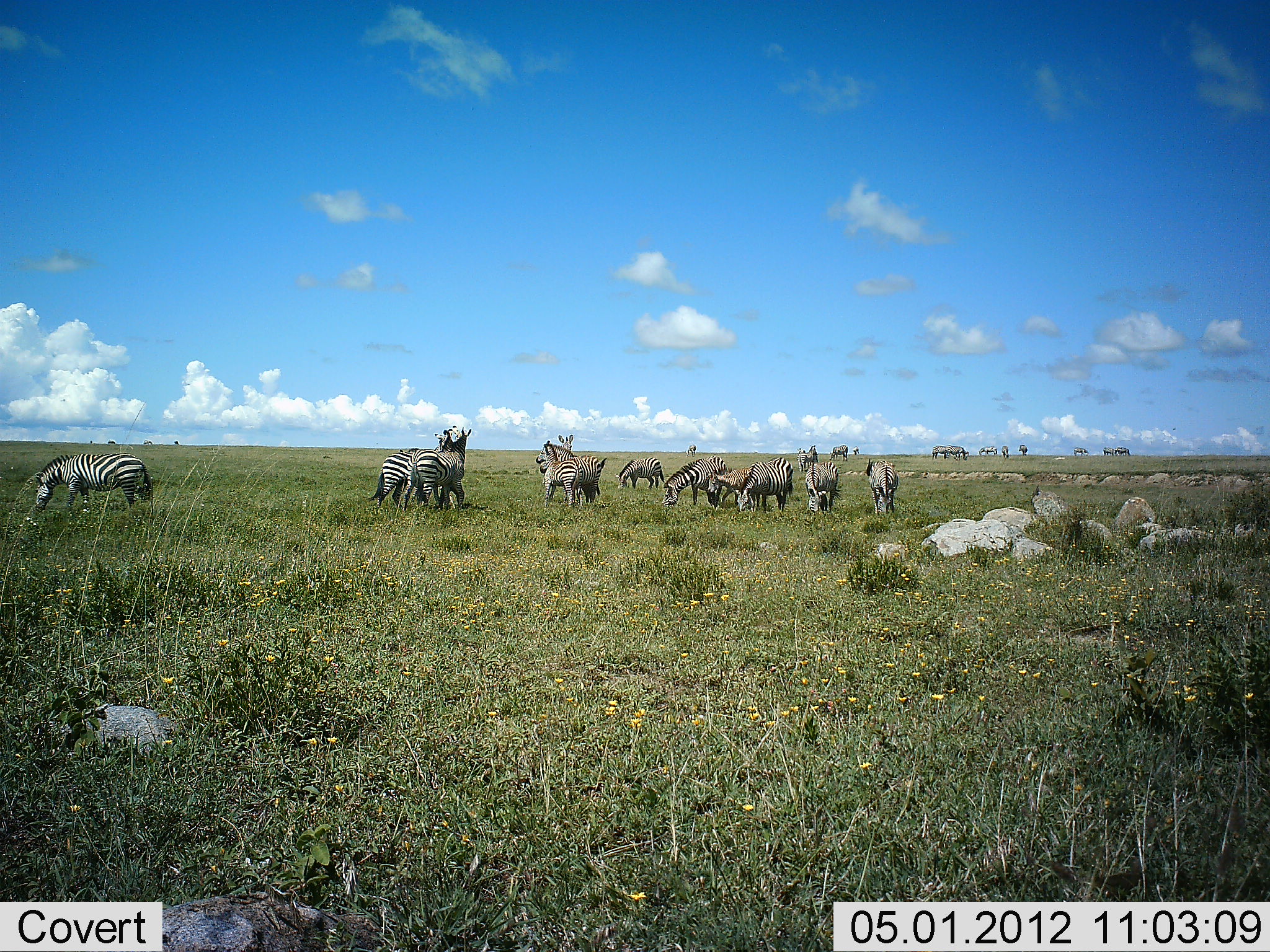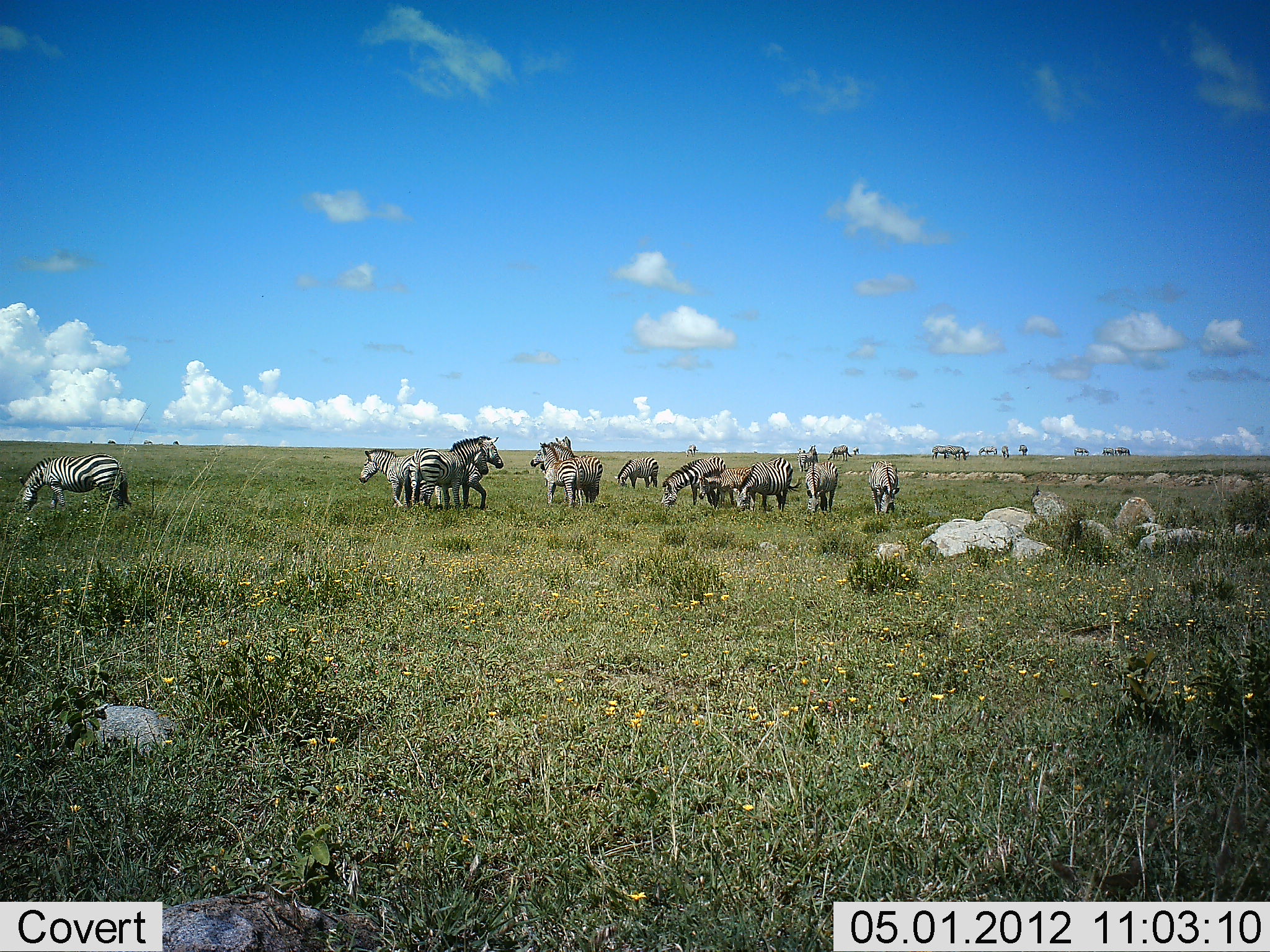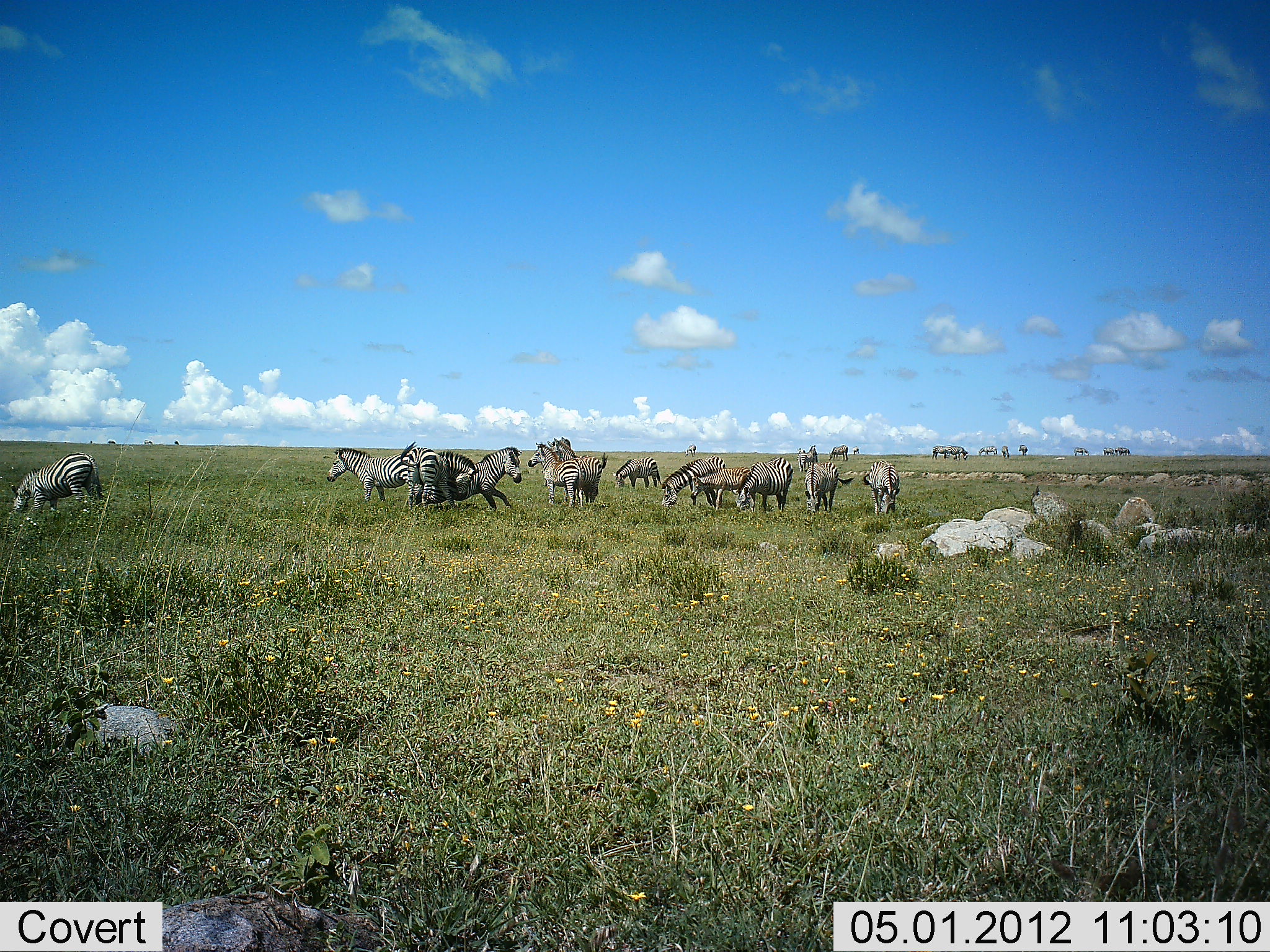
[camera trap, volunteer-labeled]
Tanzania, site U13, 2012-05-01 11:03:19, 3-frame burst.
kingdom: Animalia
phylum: Chordata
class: Mammalia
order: Perissodactyla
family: Equidae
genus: Equus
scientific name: Equus quagga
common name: plains zebra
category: zebra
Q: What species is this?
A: Zebra (plains zebra) (Equus quagga).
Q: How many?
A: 11-50.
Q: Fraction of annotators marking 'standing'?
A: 67%.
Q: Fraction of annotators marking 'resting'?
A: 7%.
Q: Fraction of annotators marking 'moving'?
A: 43%.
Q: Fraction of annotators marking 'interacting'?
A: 40%.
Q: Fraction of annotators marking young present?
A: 13%.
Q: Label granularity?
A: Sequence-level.